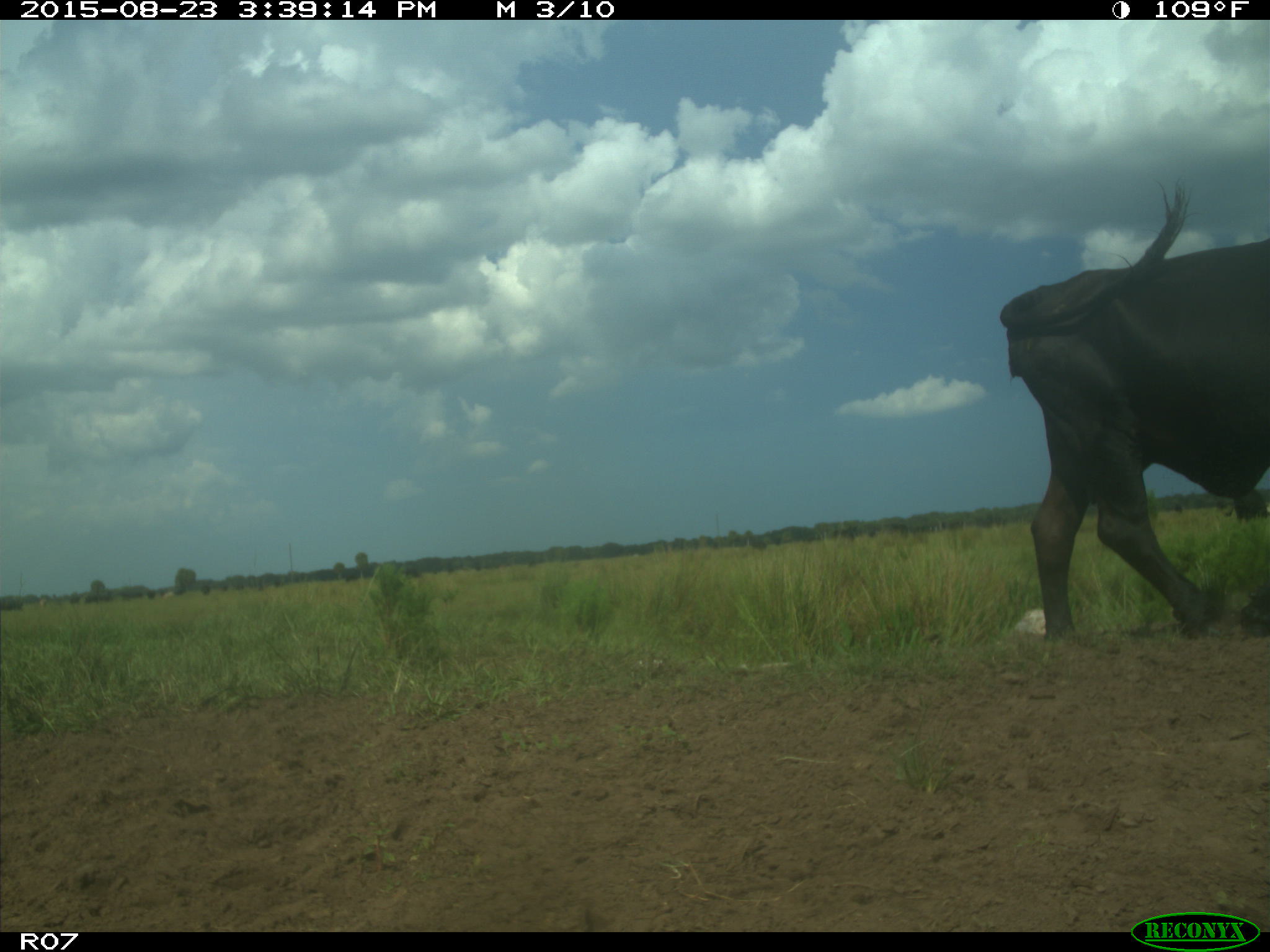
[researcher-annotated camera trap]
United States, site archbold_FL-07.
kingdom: Animalia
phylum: Chordata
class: Mammalia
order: Artiodactyla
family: Bovidae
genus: Bos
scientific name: Bos taurus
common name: domestic cow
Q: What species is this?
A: Bos taurus (domestic cow).